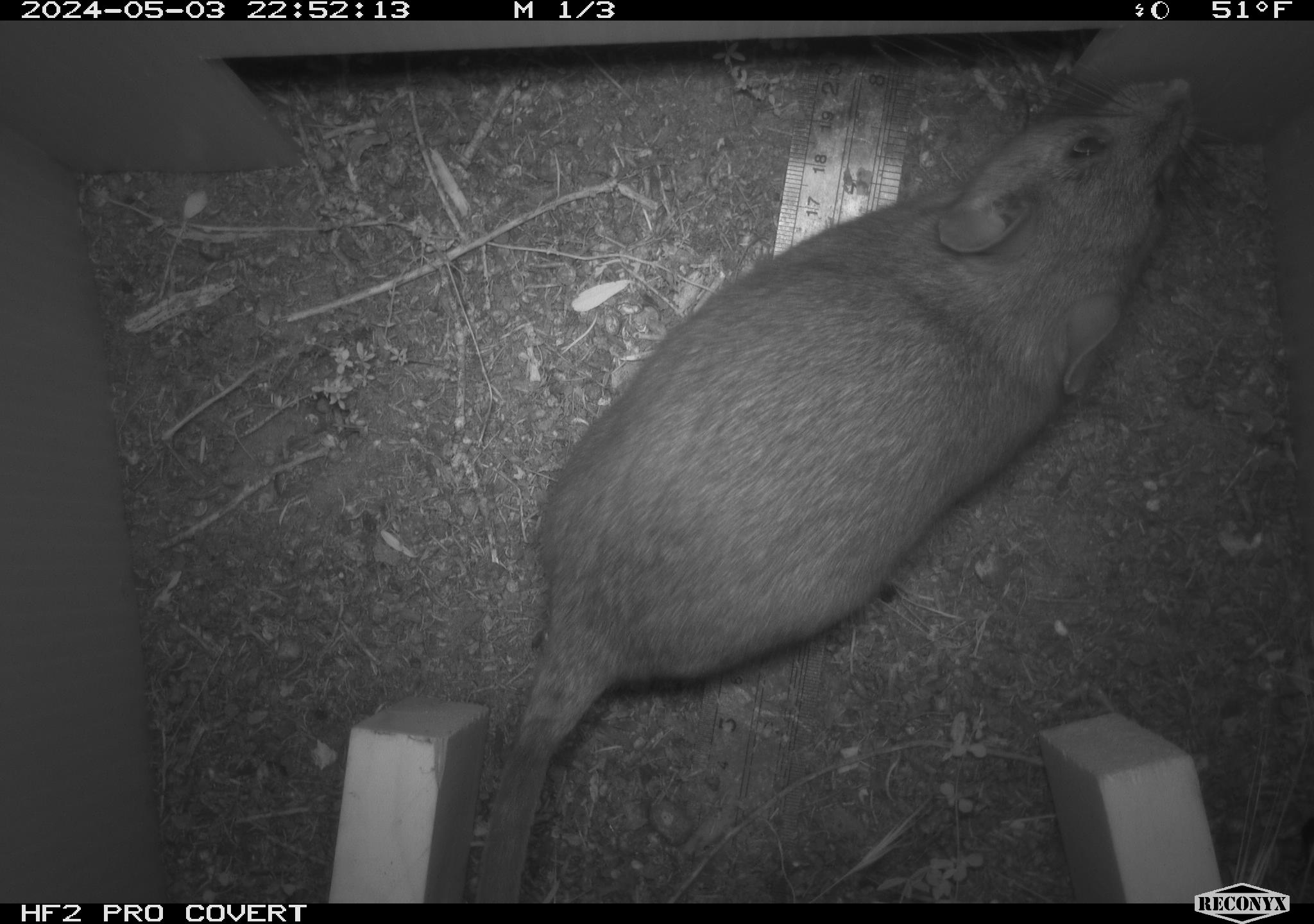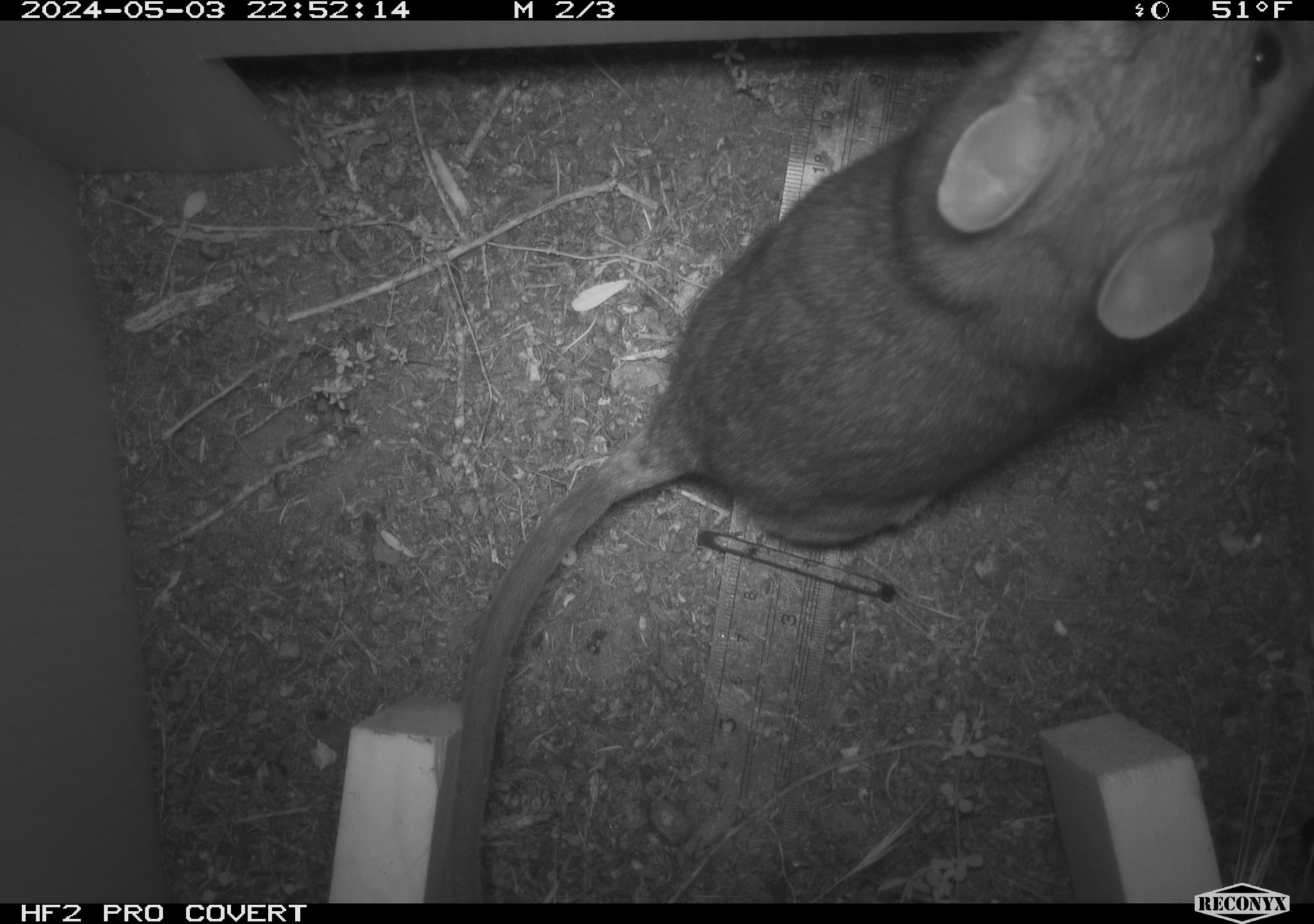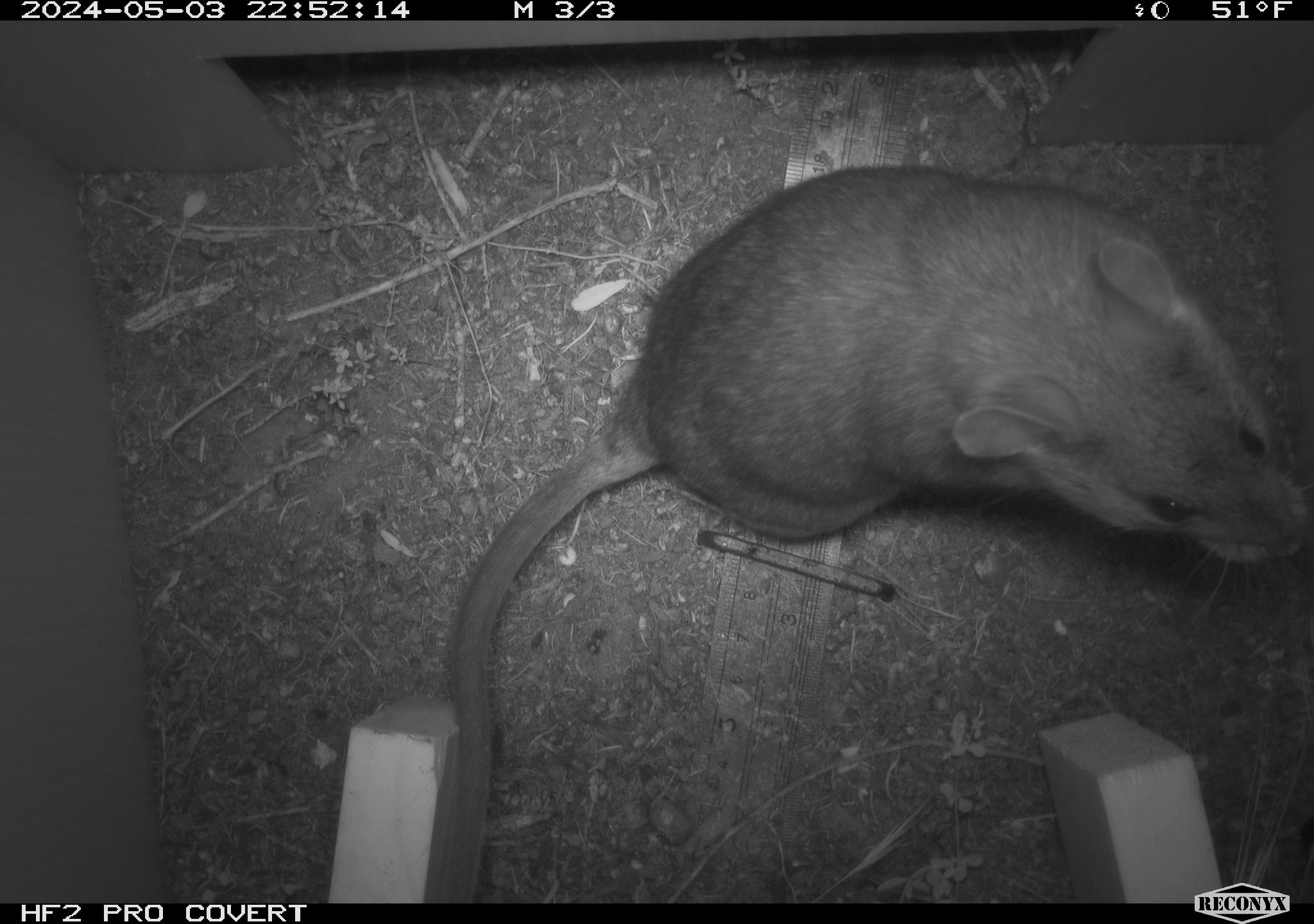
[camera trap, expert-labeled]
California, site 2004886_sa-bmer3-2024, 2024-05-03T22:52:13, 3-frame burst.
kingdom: Animalia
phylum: Chordata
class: Mammalia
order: Rodentia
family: Muridae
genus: Rattus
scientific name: Rattus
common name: rat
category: rattus species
Rattus species (rat) (Rattus).